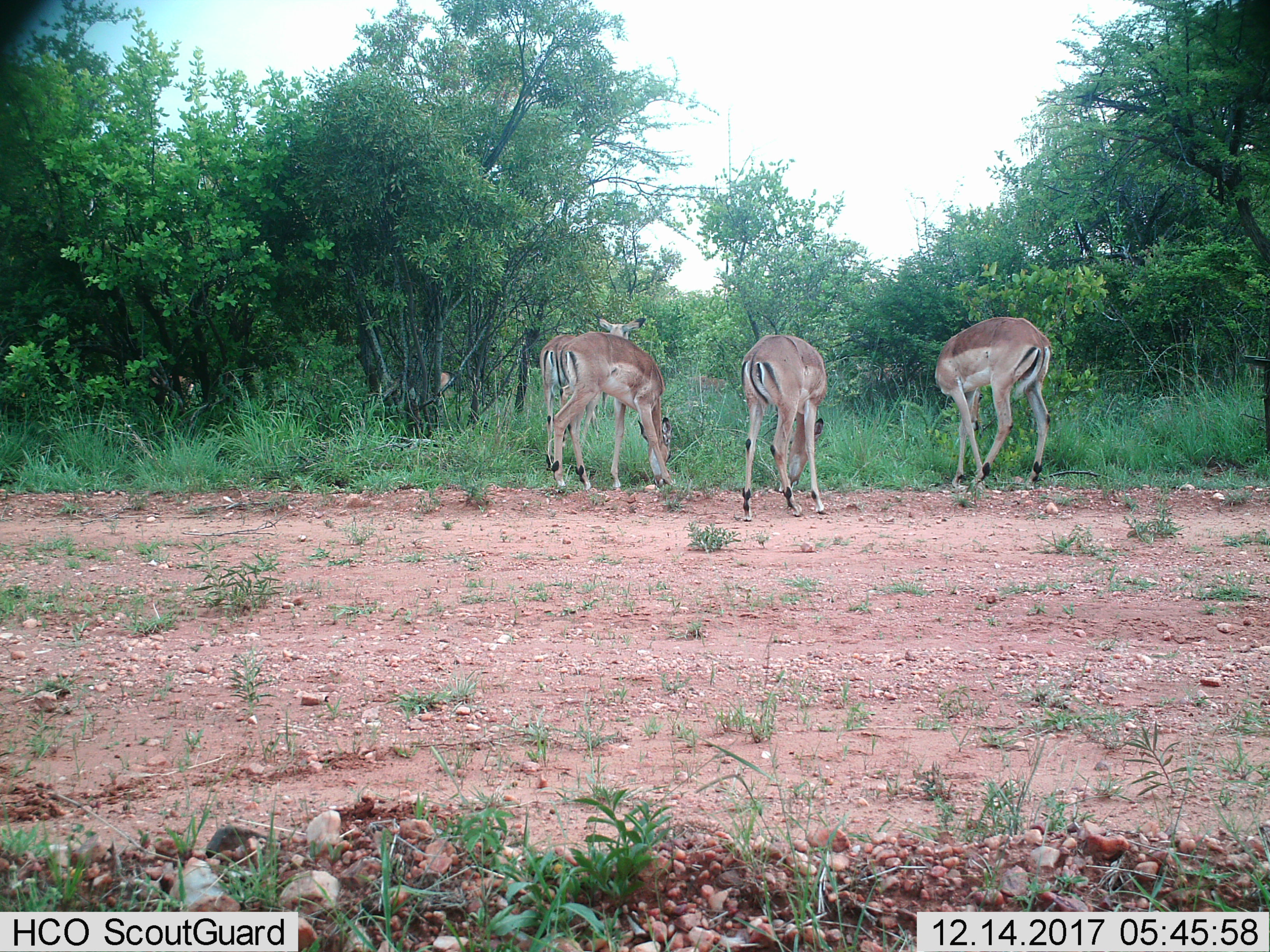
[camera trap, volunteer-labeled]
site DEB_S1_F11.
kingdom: Animalia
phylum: Chordata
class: Mammalia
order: Artiodactyla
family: Bovidae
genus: Aepyceros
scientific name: Aepyceros melampus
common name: impala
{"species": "impala (Aepyceros melampus)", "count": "4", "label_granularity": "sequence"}